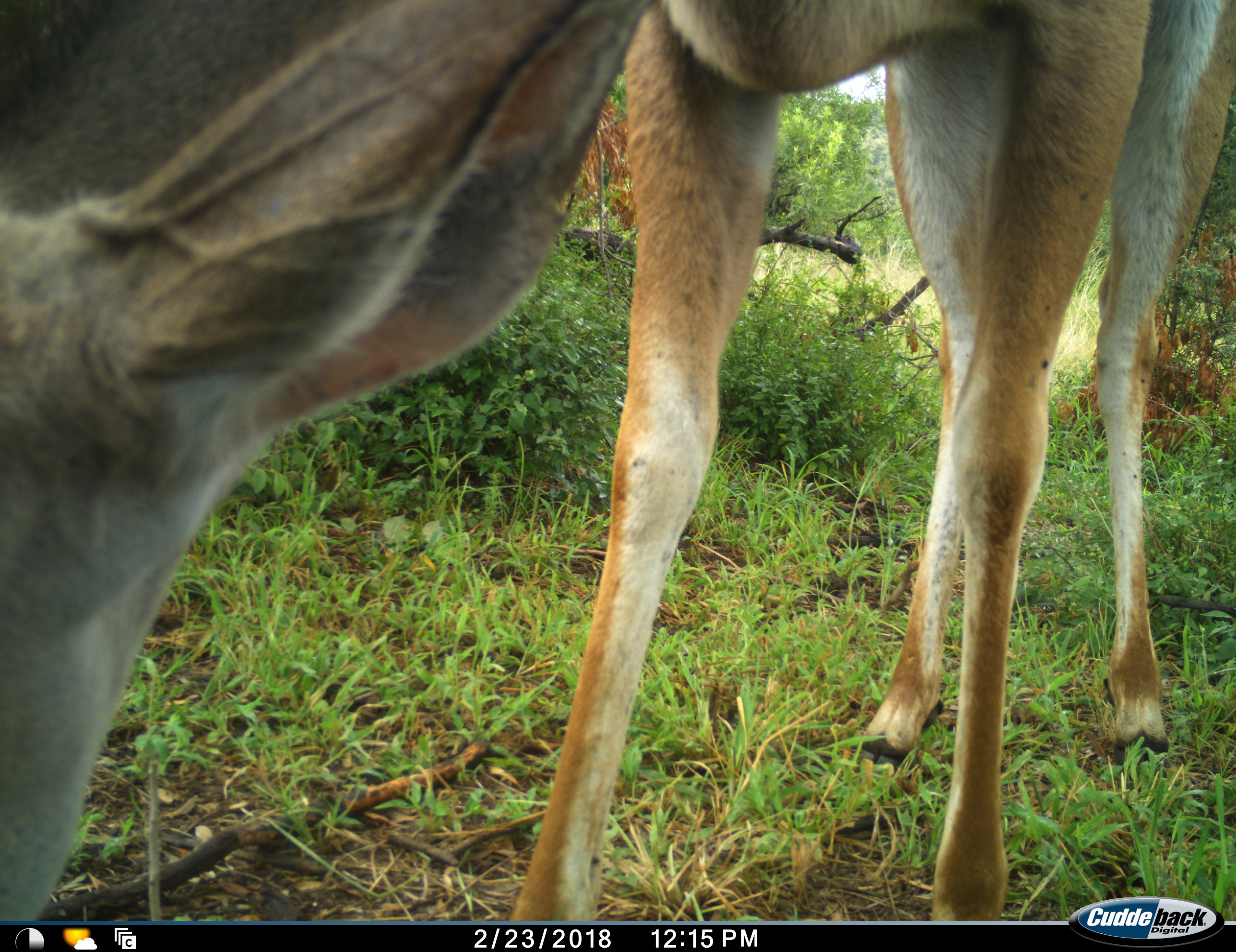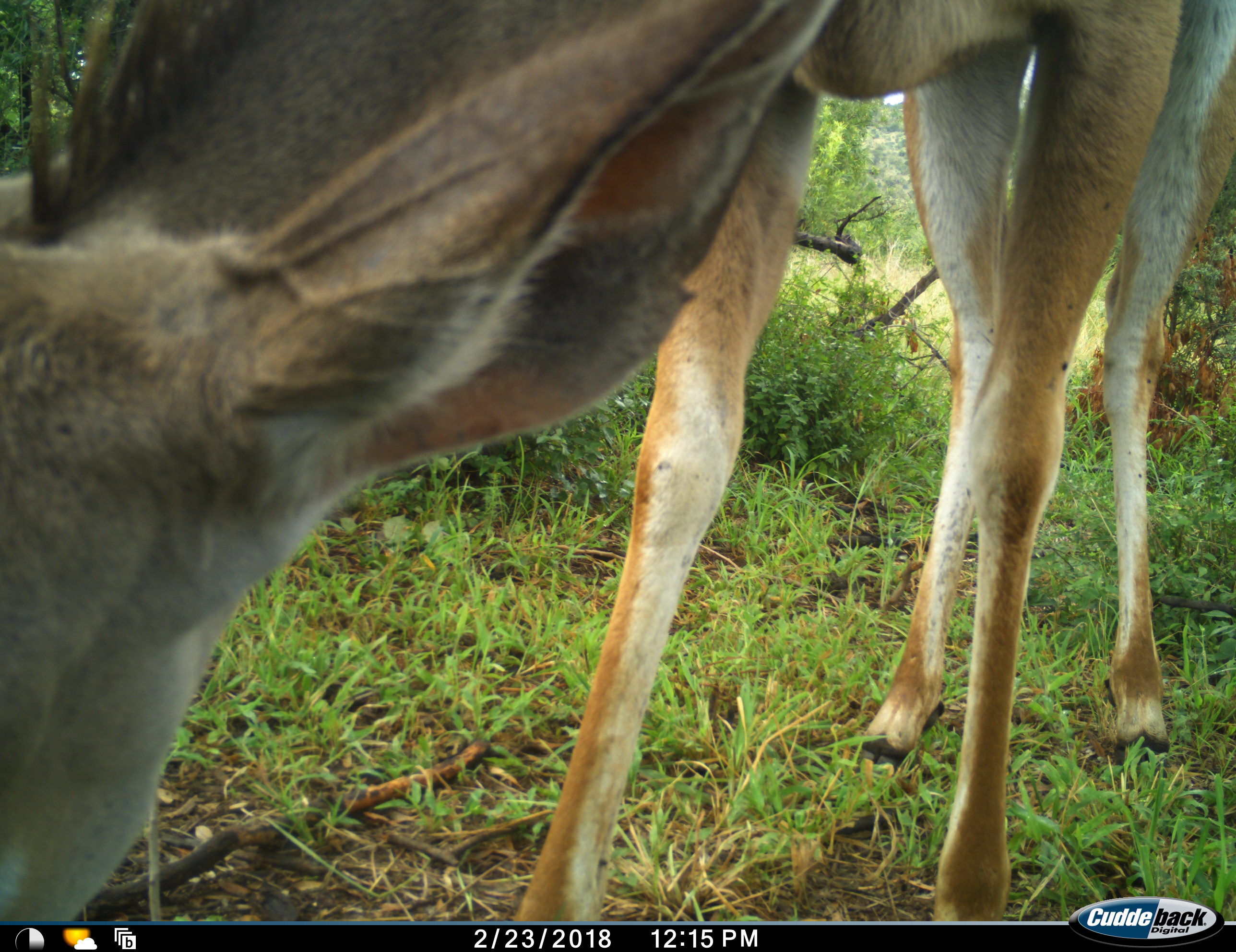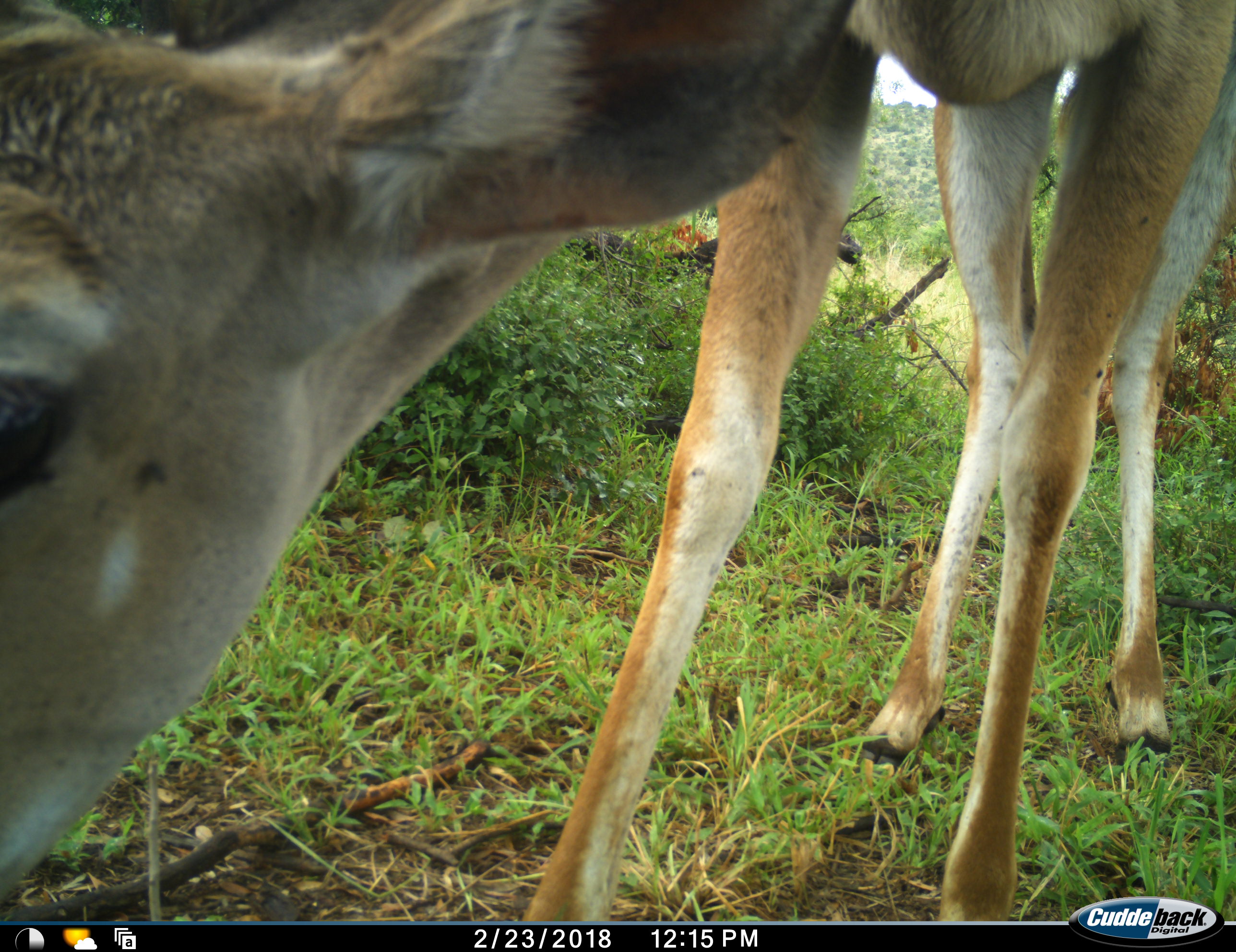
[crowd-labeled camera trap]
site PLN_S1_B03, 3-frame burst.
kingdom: Animalia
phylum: Chordata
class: Mammalia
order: Artiodactyla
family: Bovidae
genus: Aepyceros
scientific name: Aepyceros melampus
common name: impala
Impala (Aepyceros melampus), count 1. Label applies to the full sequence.